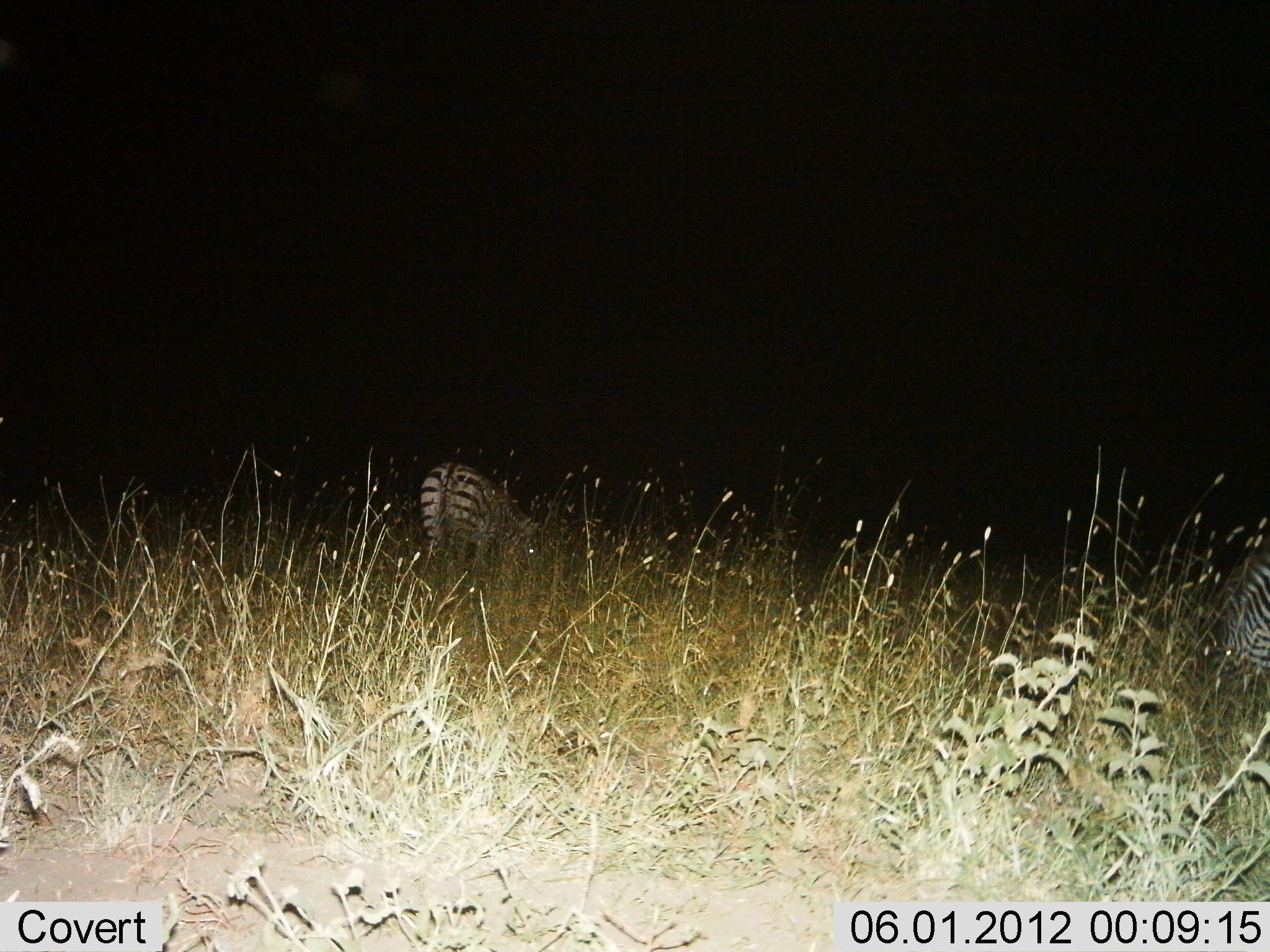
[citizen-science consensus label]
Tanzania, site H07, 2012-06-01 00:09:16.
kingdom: Animalia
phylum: Chordata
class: Mammalia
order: Perissodactyla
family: Equidae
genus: Equus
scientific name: Equus quagga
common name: plains zebra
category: zebra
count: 2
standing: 60%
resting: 10%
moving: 0%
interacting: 0%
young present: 0%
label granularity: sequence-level